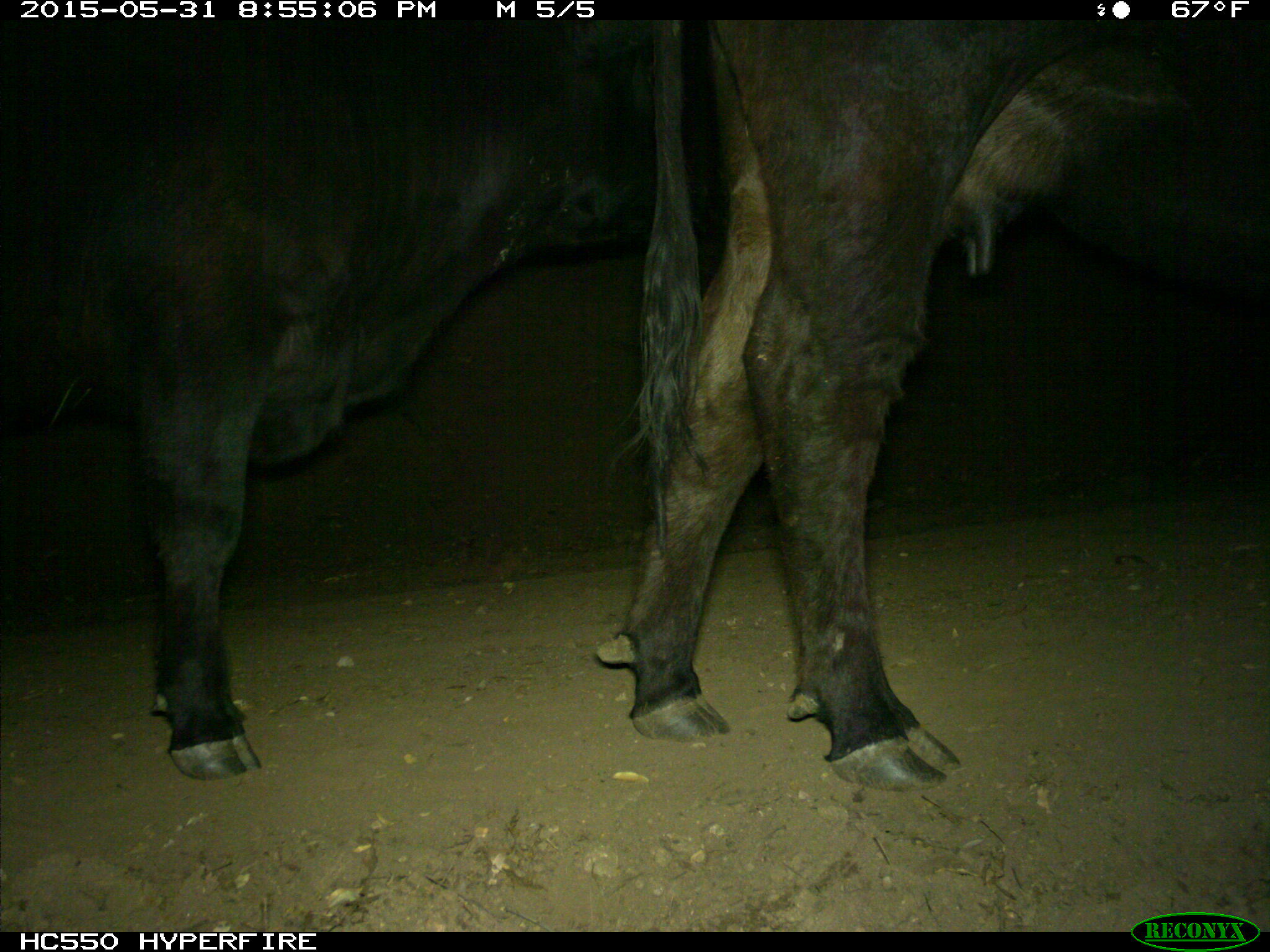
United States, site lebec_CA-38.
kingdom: Animalia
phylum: Chordata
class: Mammalia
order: Artiodactyla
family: Bovidae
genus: Bos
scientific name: Bos taurus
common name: domestic cow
Bos taurus (domestic cow).